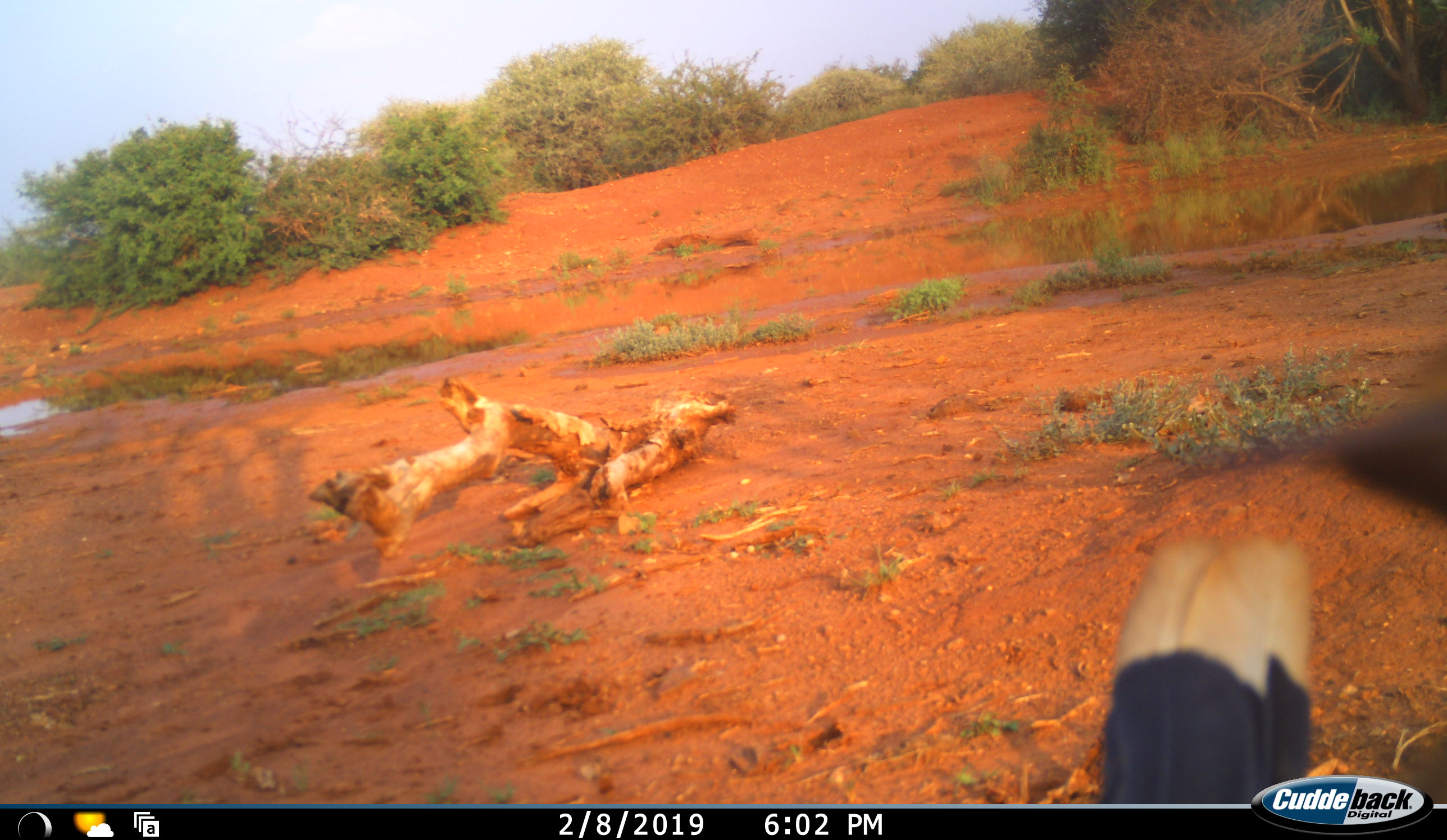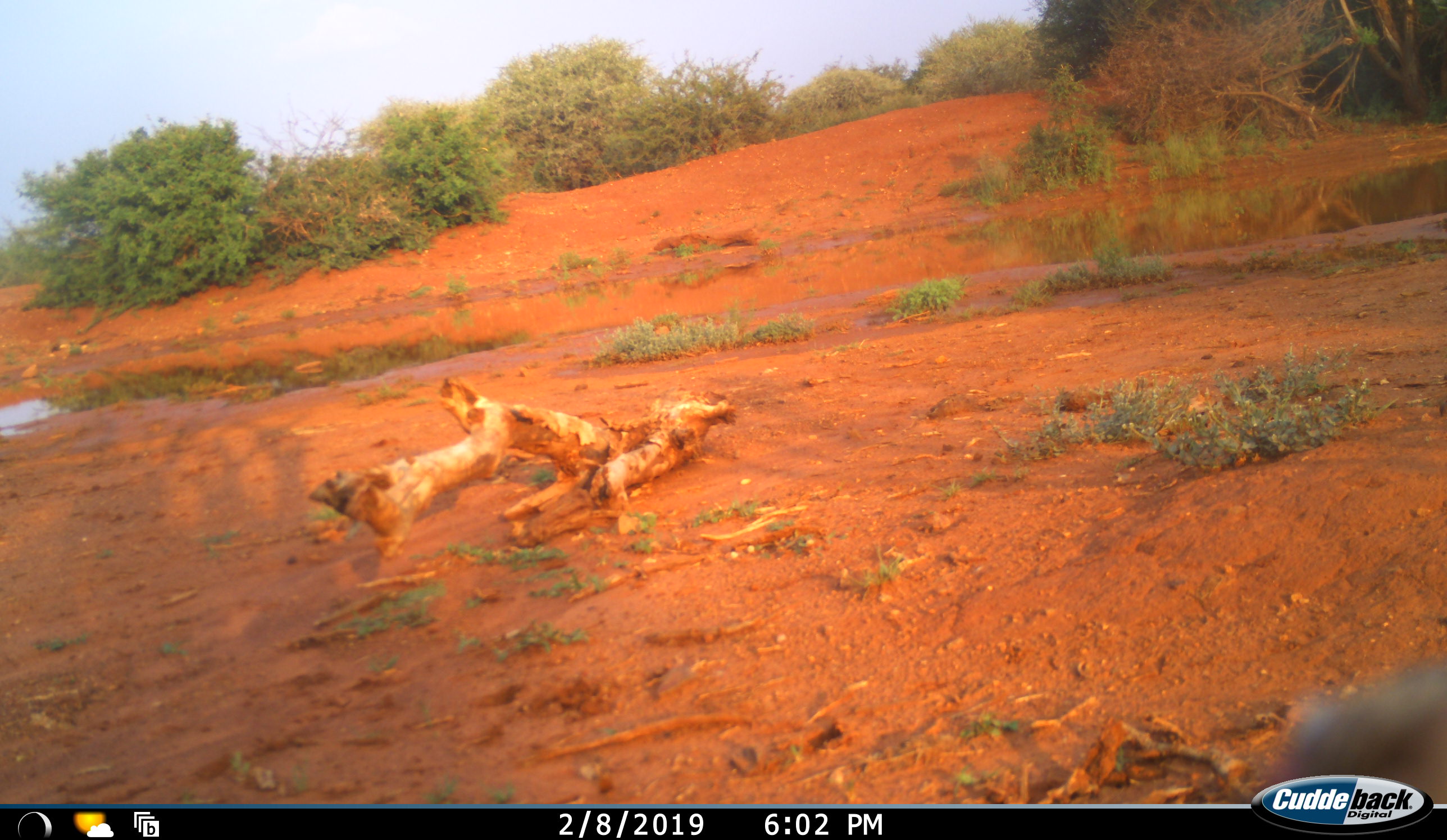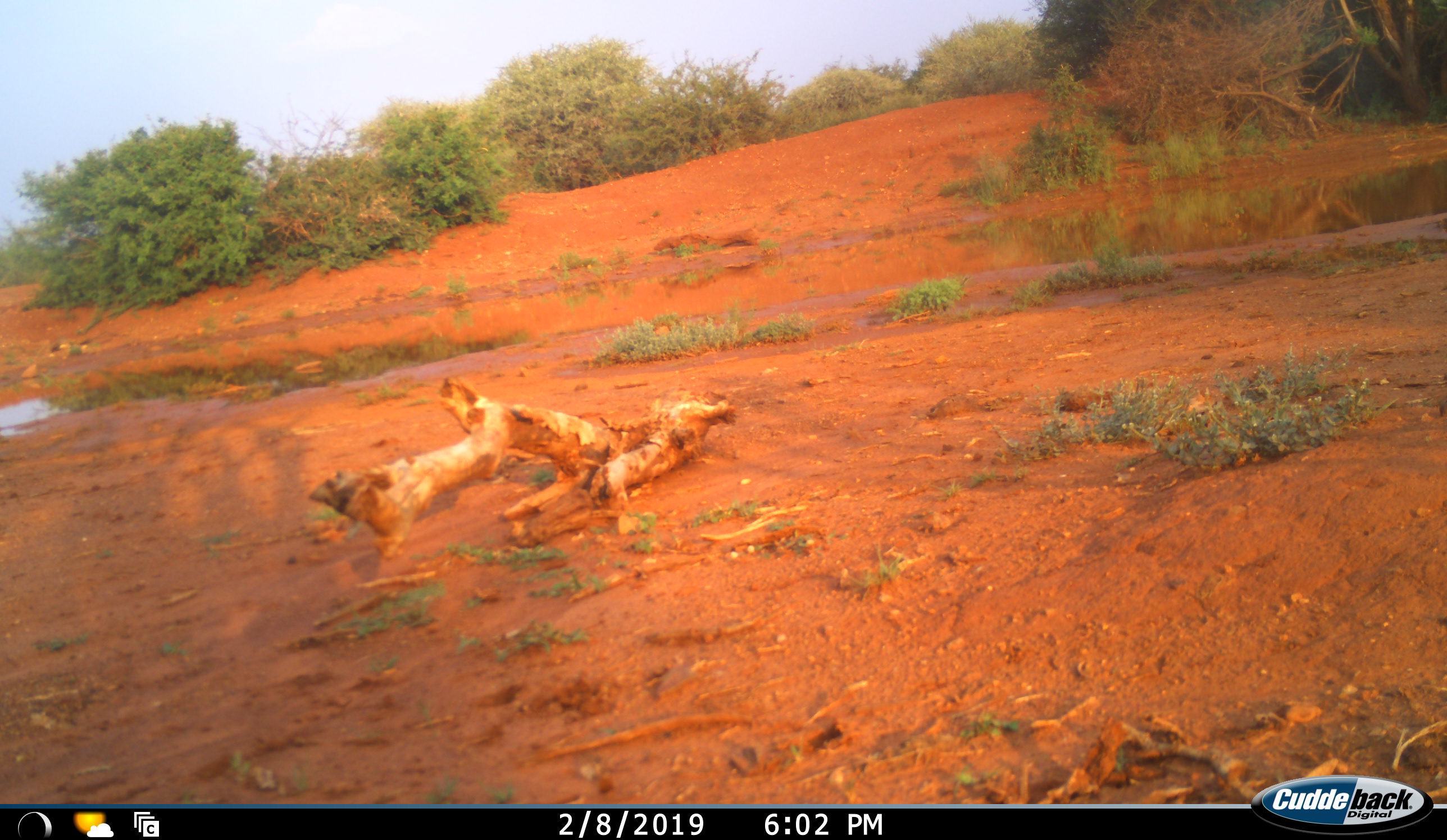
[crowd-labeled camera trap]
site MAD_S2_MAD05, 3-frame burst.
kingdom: Animalia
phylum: Chordata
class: Aves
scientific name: Aves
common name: bird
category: birdother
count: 1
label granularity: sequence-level